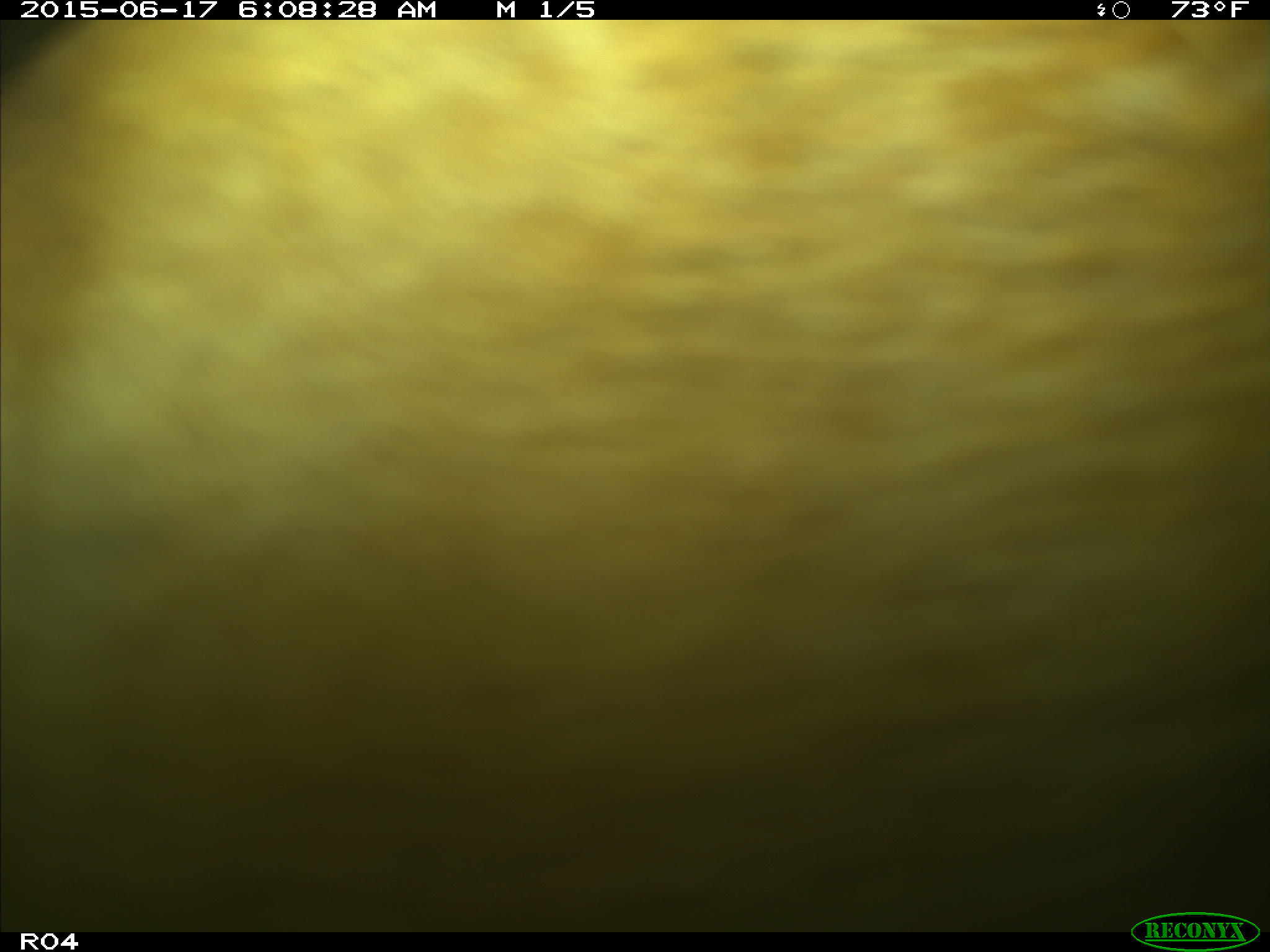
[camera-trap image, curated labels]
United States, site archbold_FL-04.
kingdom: Animalia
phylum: Chordata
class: Mammalia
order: Artiodactyla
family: Bovidae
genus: Bos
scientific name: Bos taurus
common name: domestic cow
Bos taurus (domestic cow).